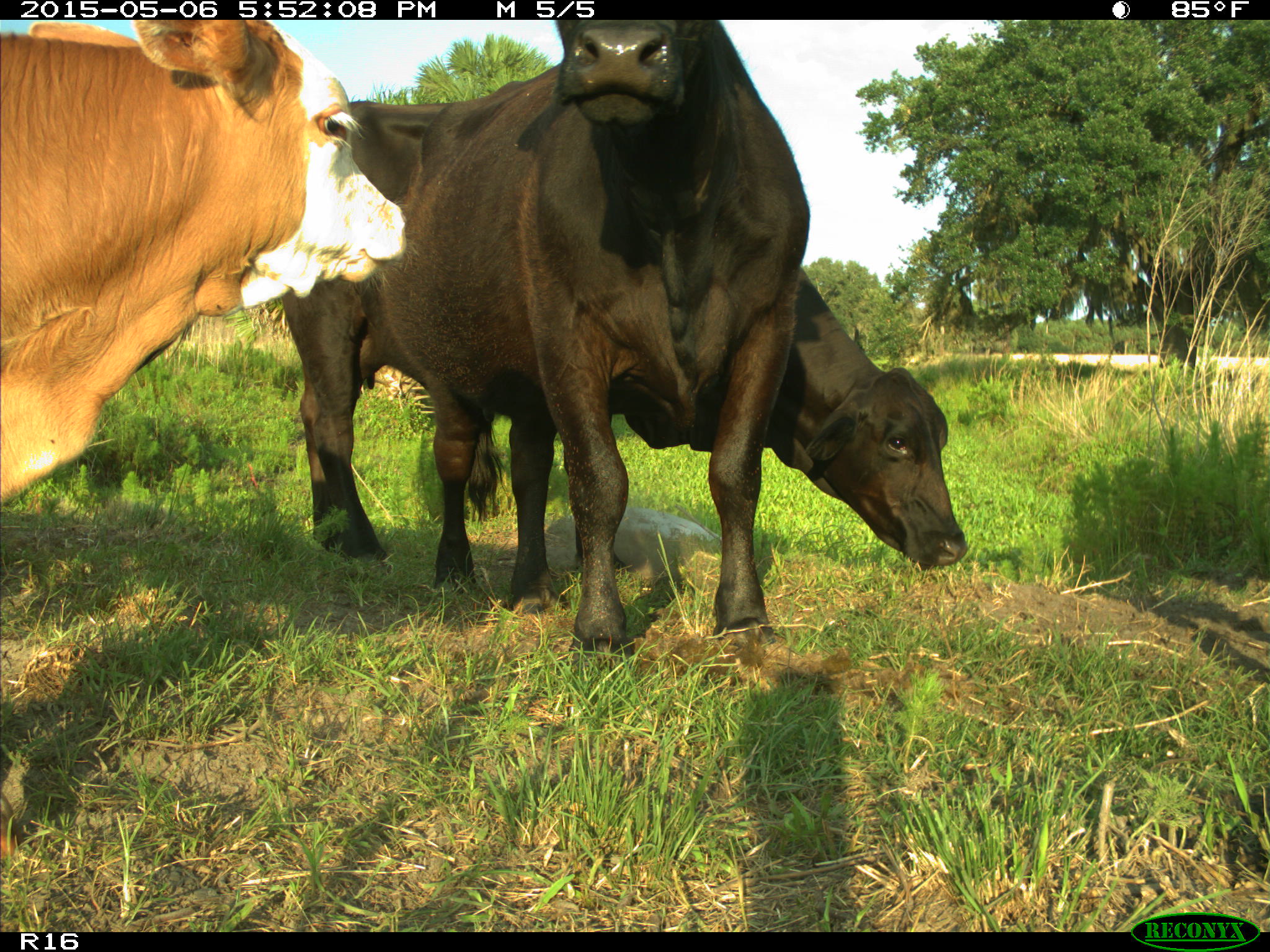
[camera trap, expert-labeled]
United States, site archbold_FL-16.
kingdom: Animalia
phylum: Chordata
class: Mammalia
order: Artiodactyla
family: Bovidae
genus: Bos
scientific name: Bos taurus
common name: domestic cow